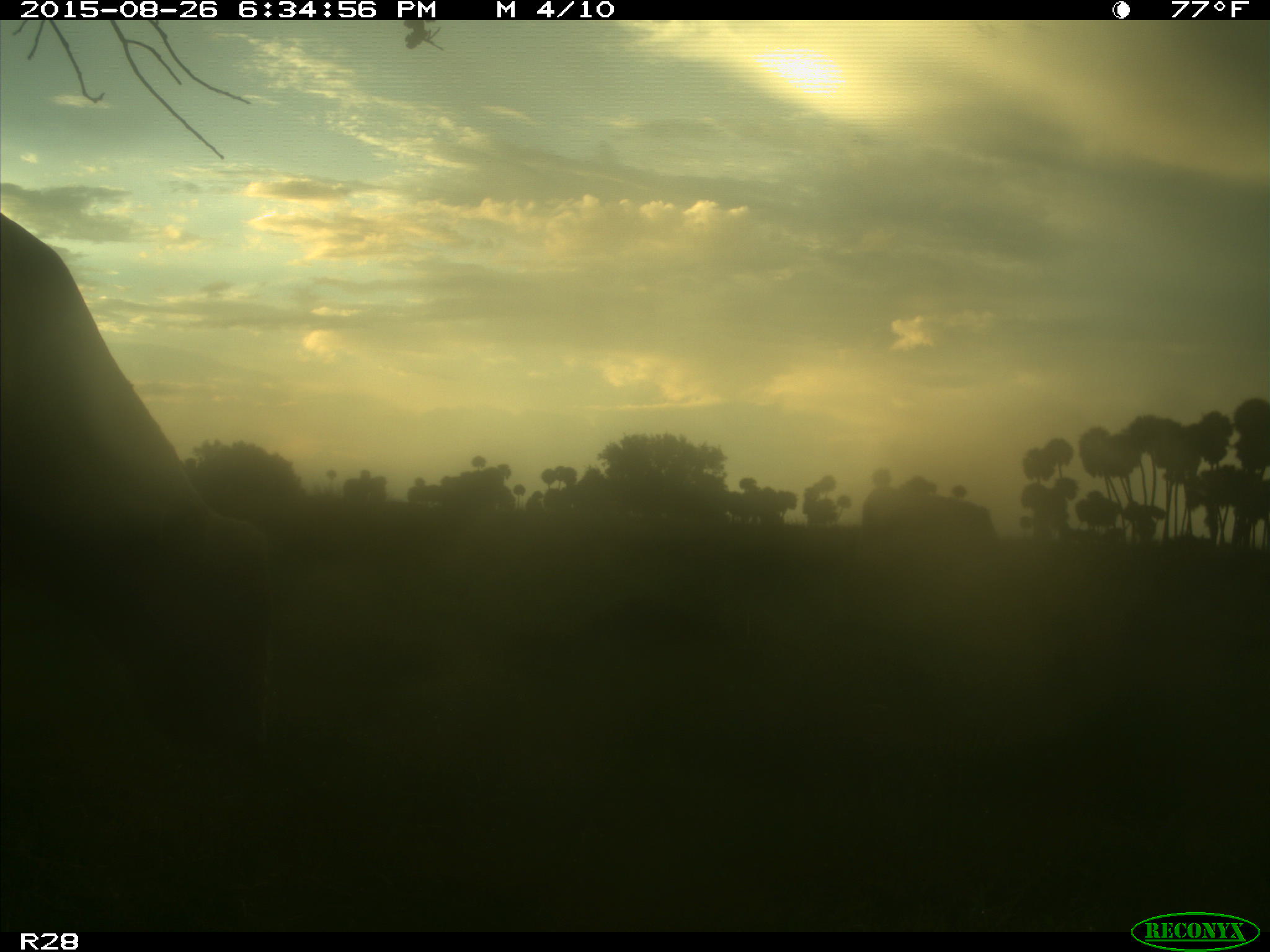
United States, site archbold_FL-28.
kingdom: Animalia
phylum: Chordata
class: Mammalia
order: Artiodactyla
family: Bovidae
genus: Bos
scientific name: Bos taurus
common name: domestic cow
Bos taurus (domestic cow).